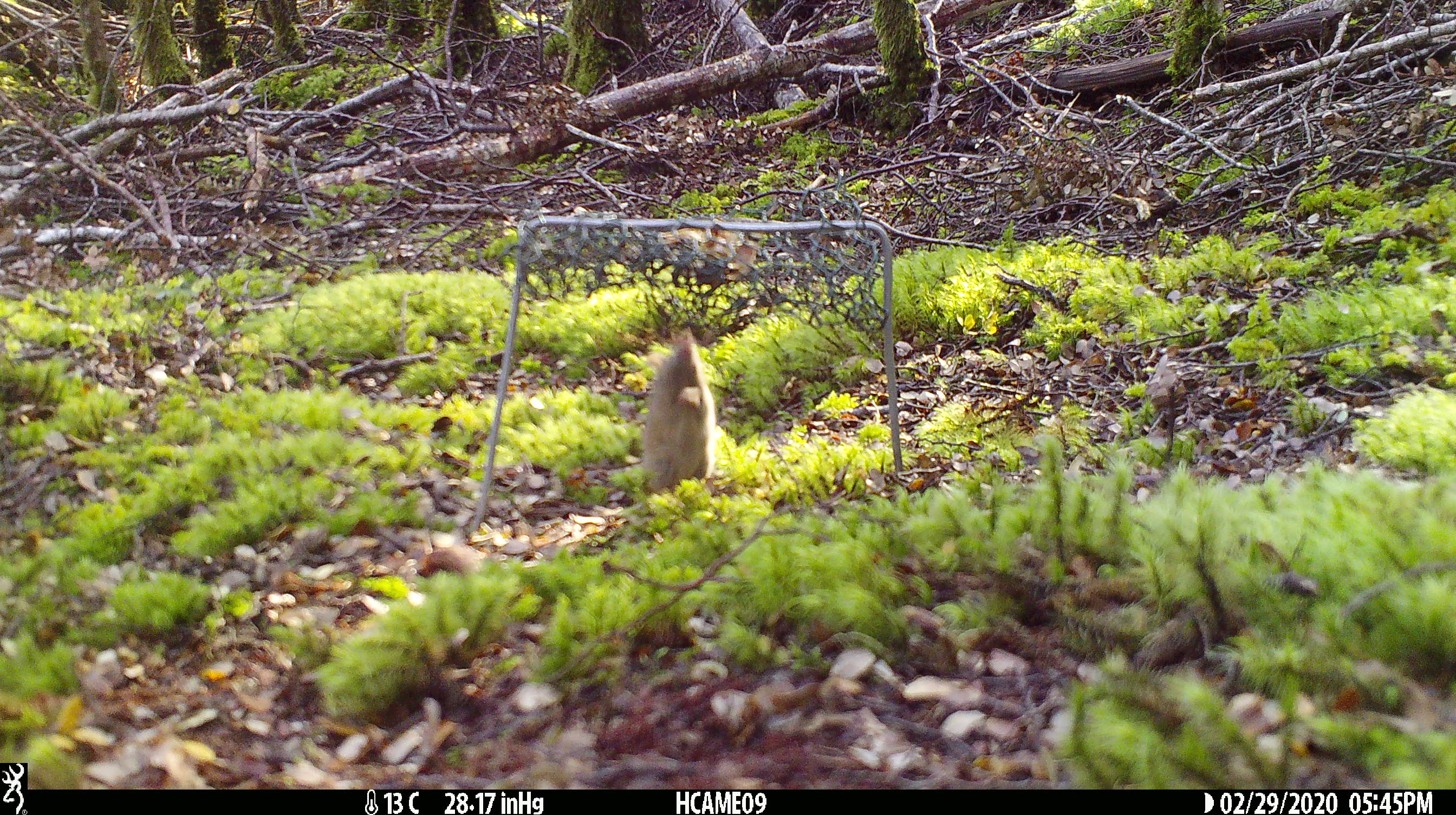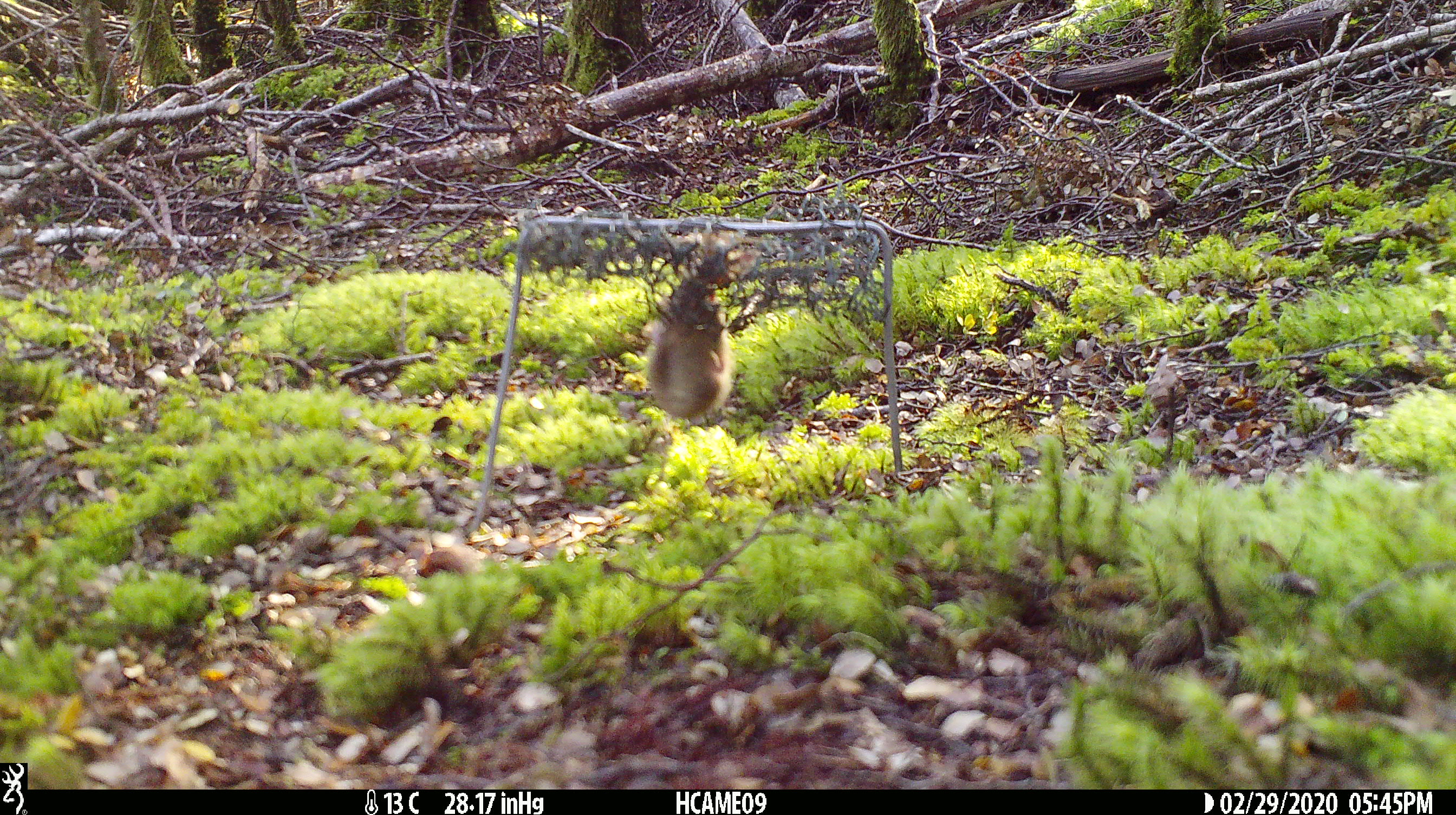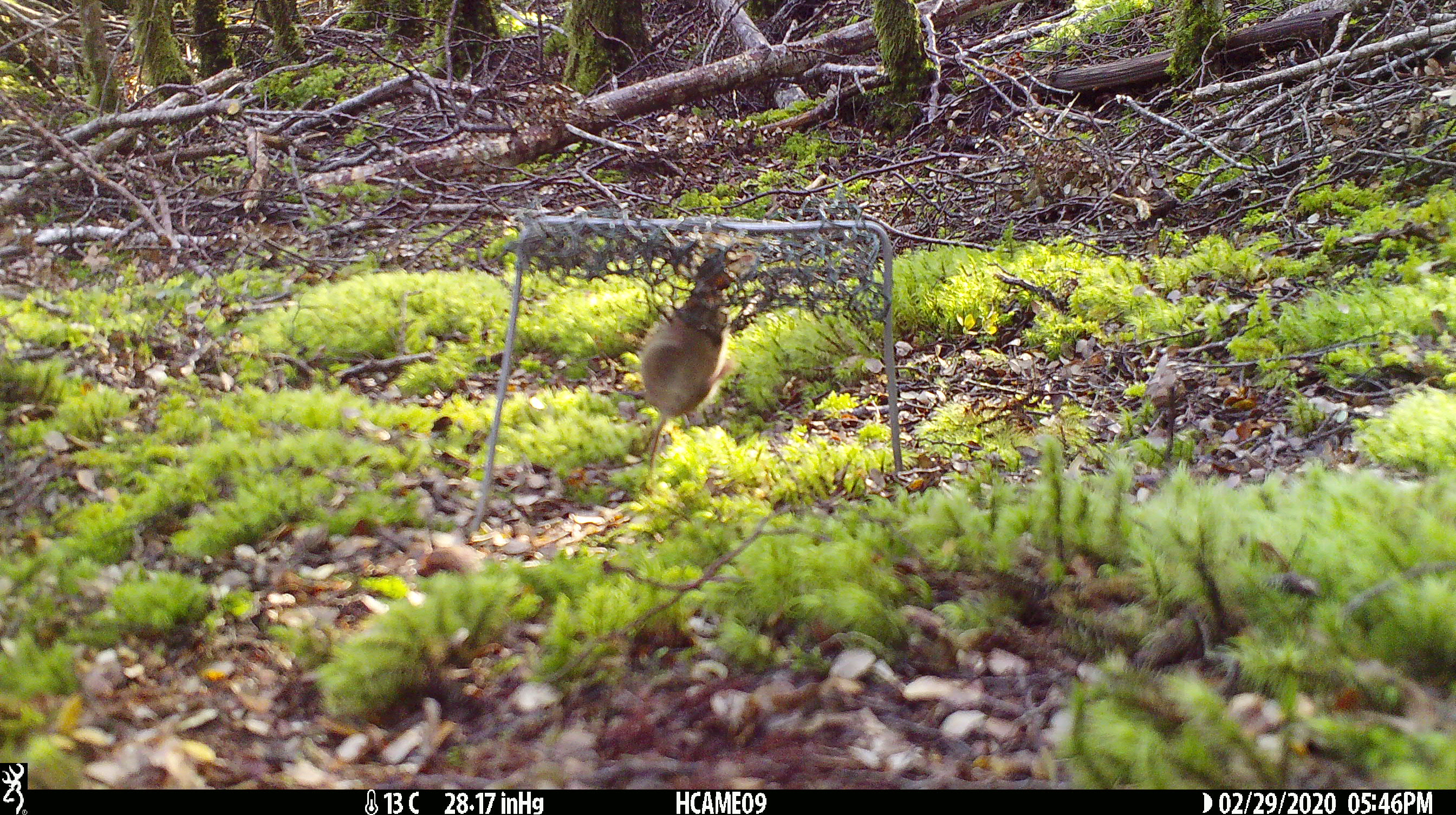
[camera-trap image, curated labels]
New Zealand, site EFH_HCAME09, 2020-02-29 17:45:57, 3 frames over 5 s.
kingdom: Animalia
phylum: Chordata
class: Mammalia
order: Rodentia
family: Muridae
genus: Mus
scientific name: Mus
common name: mouse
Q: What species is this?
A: Mouse (Mus).